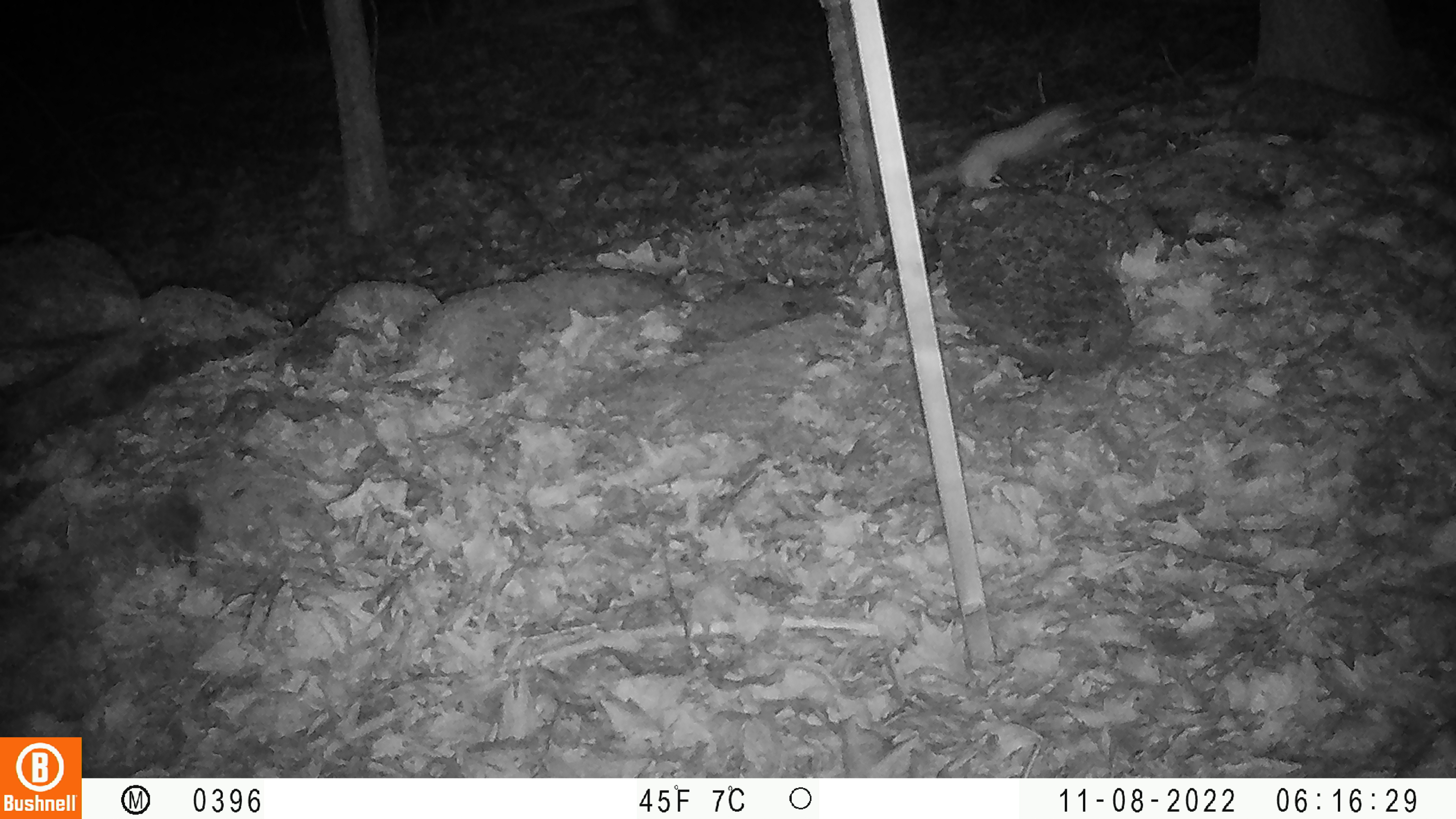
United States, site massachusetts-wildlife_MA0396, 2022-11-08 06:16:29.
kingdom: Animalia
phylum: Chordata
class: Mammalia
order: Carnivora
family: Mustelidae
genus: Mustela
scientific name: Mustela richardsonii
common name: short-tailed weasel